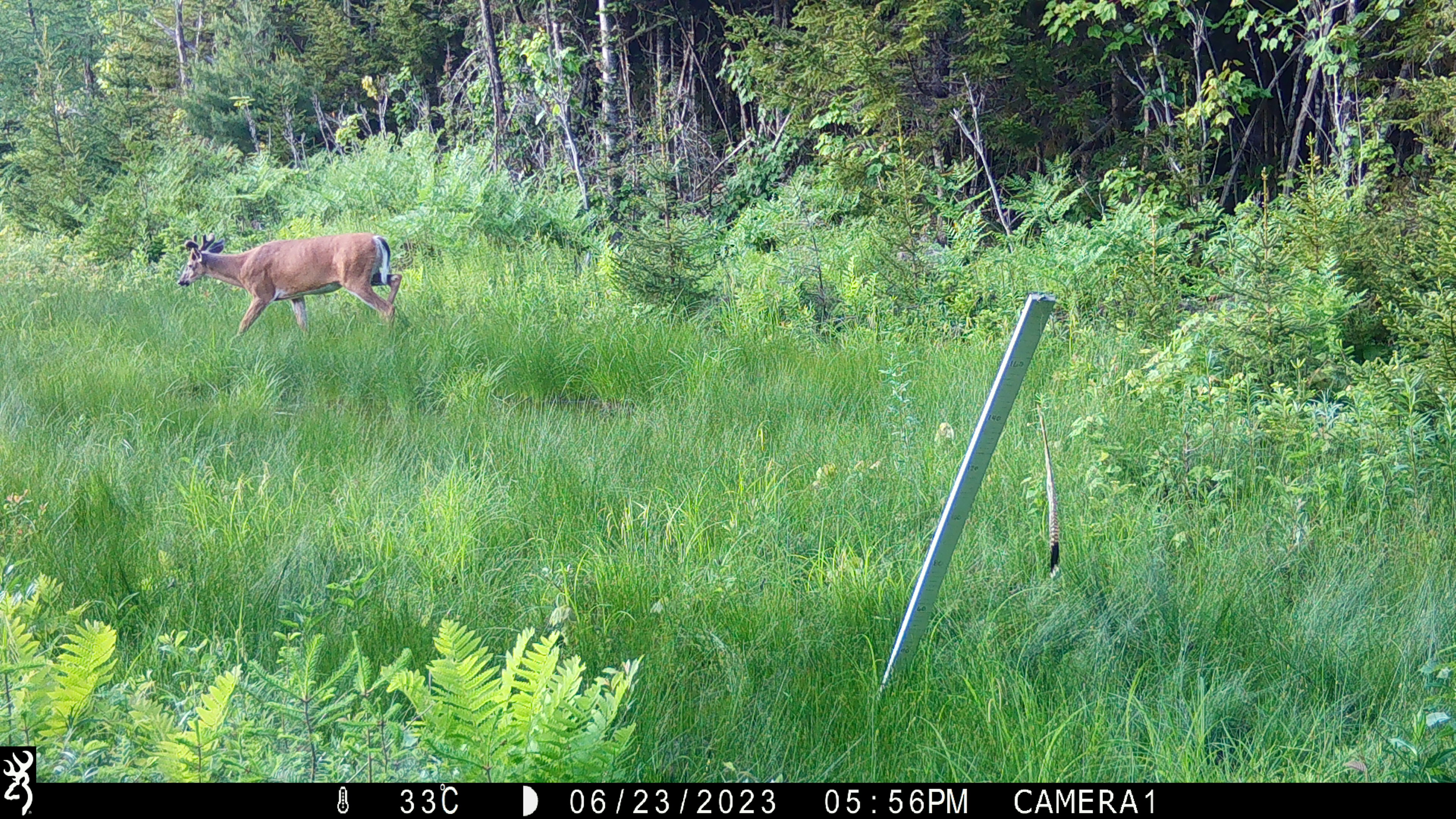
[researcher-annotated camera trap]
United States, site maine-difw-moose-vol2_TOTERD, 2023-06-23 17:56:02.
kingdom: Animalia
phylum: Chordata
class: Mammalia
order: Artiodactyla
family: Cervidae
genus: Odocoileus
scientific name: Odocoileus virginianus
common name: white-tailed deer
White-tailed deer (Odocoileus virginianus).